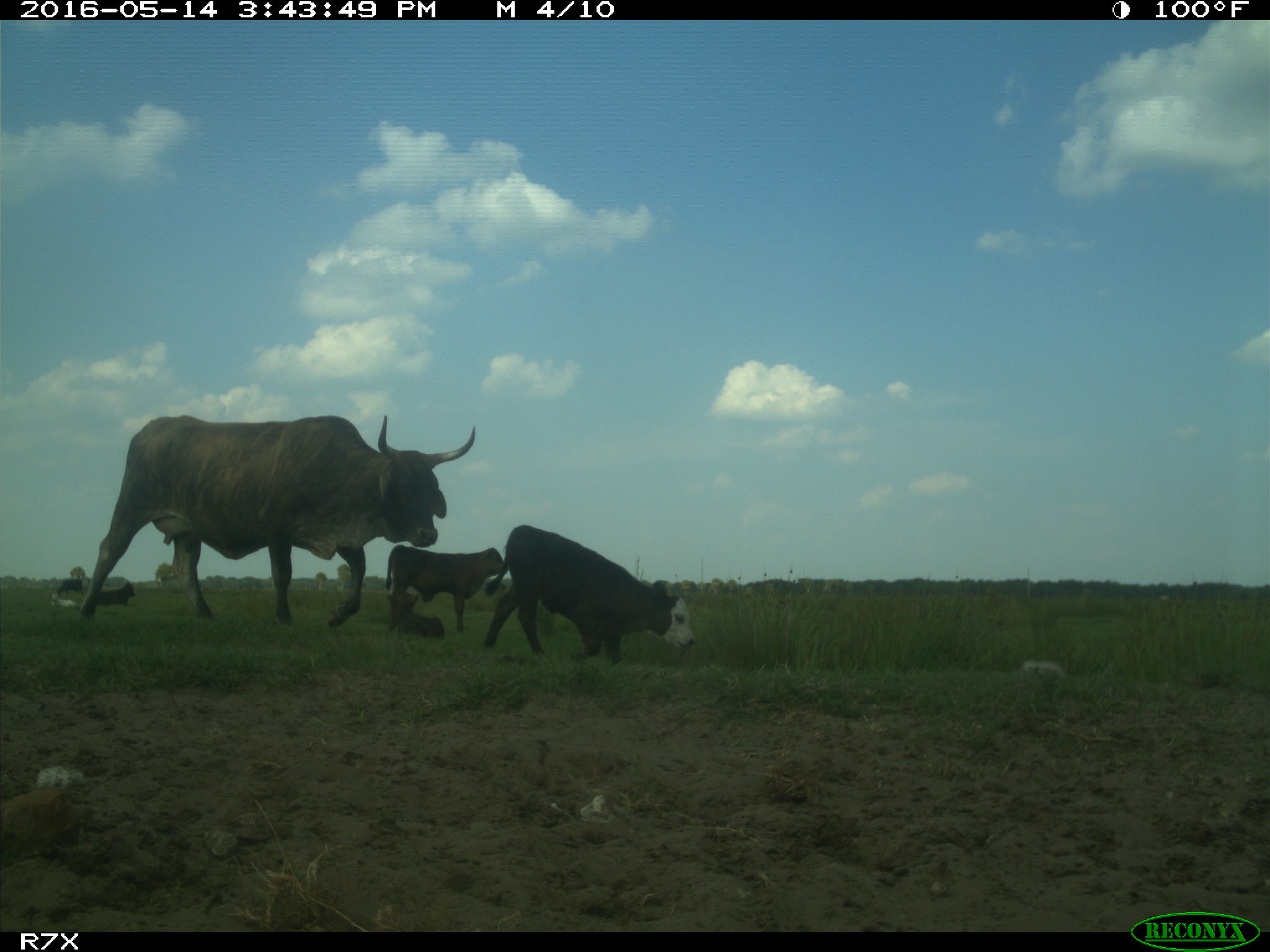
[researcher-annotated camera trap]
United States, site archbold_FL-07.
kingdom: Animalia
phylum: Chordata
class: Mammalia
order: Artiodactyla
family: Bovidae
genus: Bos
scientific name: Bos taurus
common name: domestic cow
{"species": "Bos taurus (domestic cow)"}